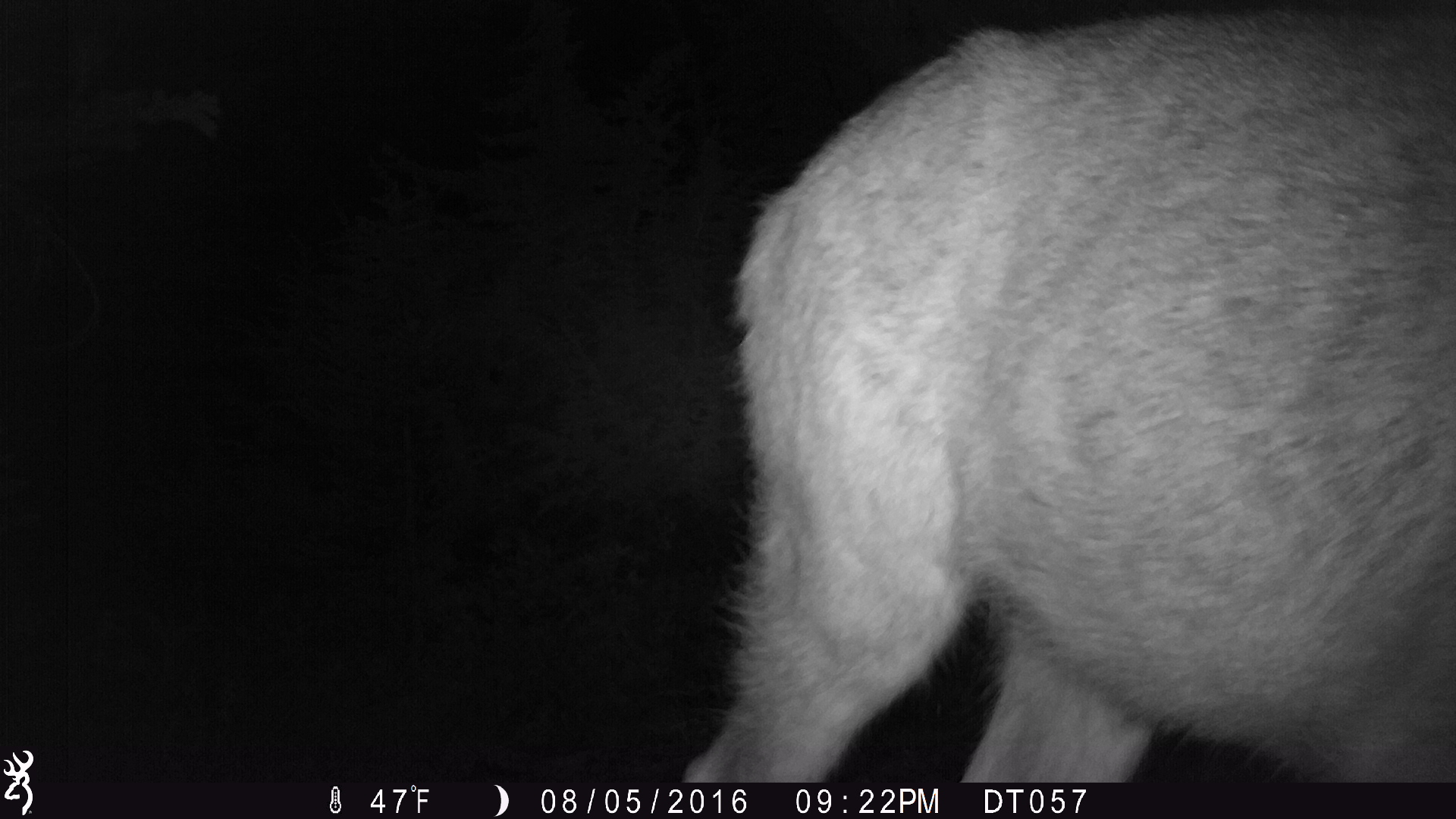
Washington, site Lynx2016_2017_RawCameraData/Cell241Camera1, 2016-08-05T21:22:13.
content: unidentified animal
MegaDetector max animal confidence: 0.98